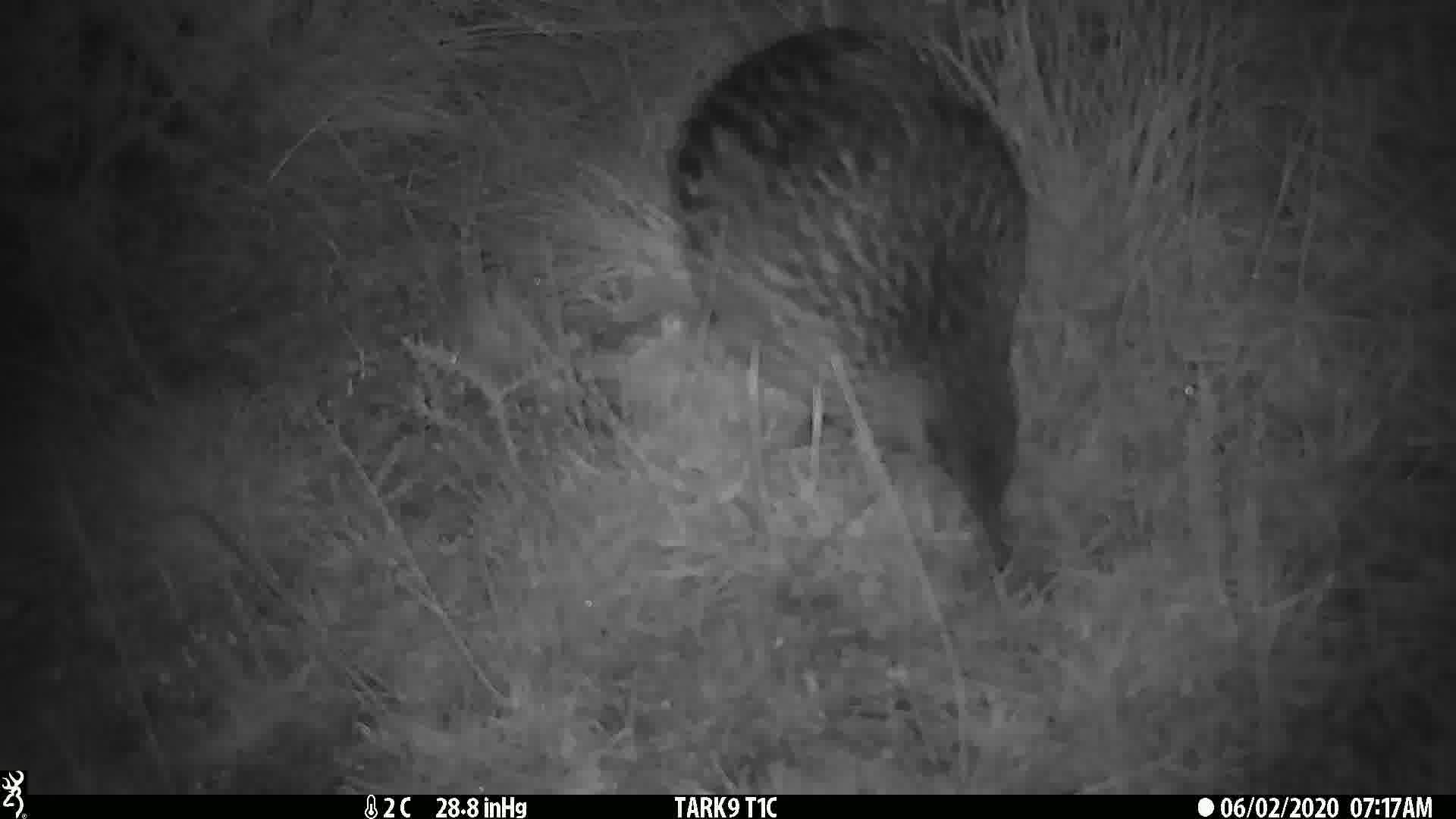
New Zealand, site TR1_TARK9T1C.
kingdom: Animalia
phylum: Chordata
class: Aves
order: Gruiformes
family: Rallidae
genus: Gallirallus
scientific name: Gallirallus australis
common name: weka